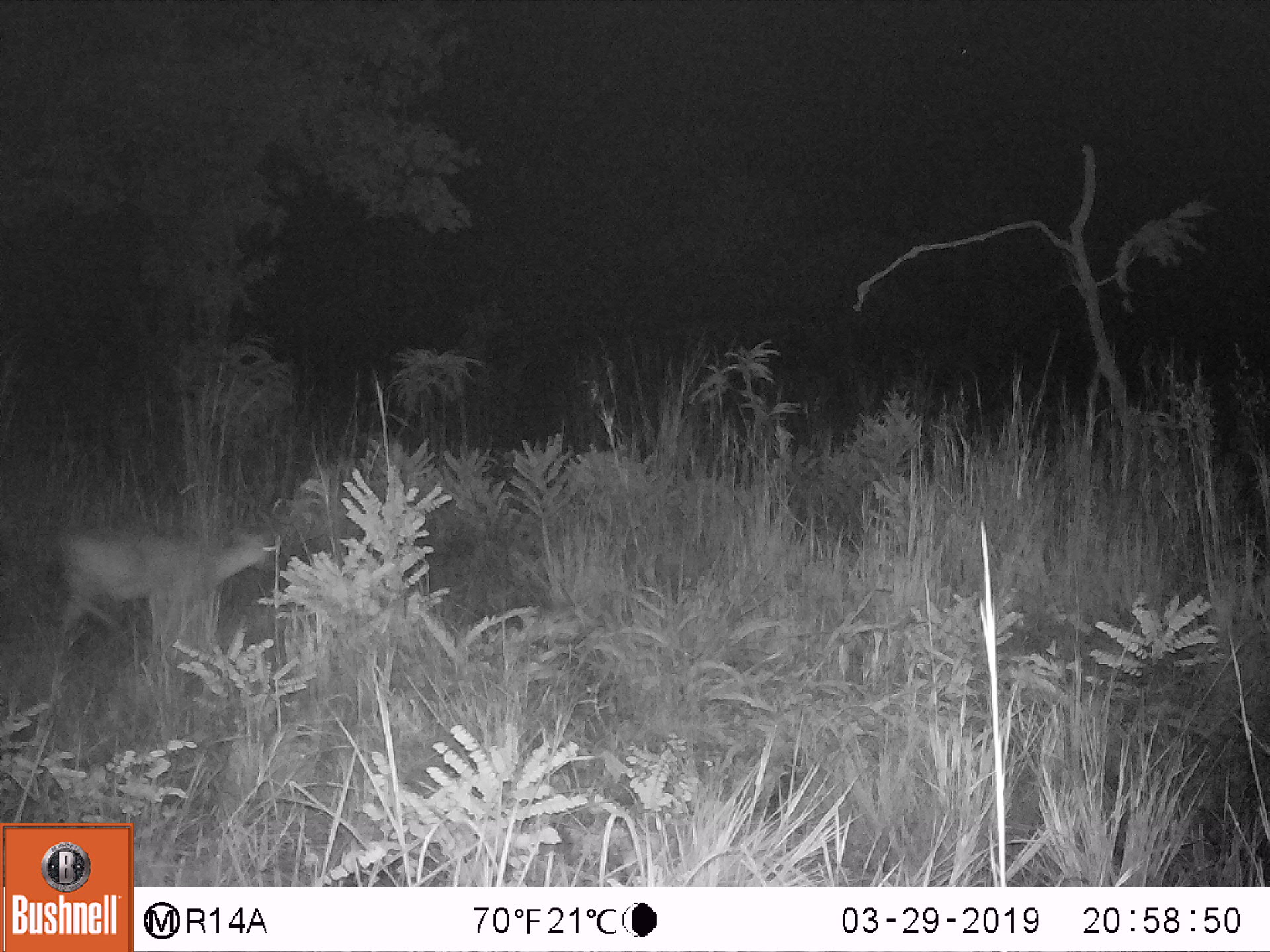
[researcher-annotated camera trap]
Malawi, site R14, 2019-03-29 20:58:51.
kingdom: Animalia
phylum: Chordata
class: Mammalia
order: Artiodactyla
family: Bovidae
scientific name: Antilopinae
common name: small antelope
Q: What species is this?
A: Small antelope (Antilopinae).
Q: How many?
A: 1.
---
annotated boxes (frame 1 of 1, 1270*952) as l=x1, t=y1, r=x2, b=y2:
small antelope: l=42, t=517, r=297, b=655